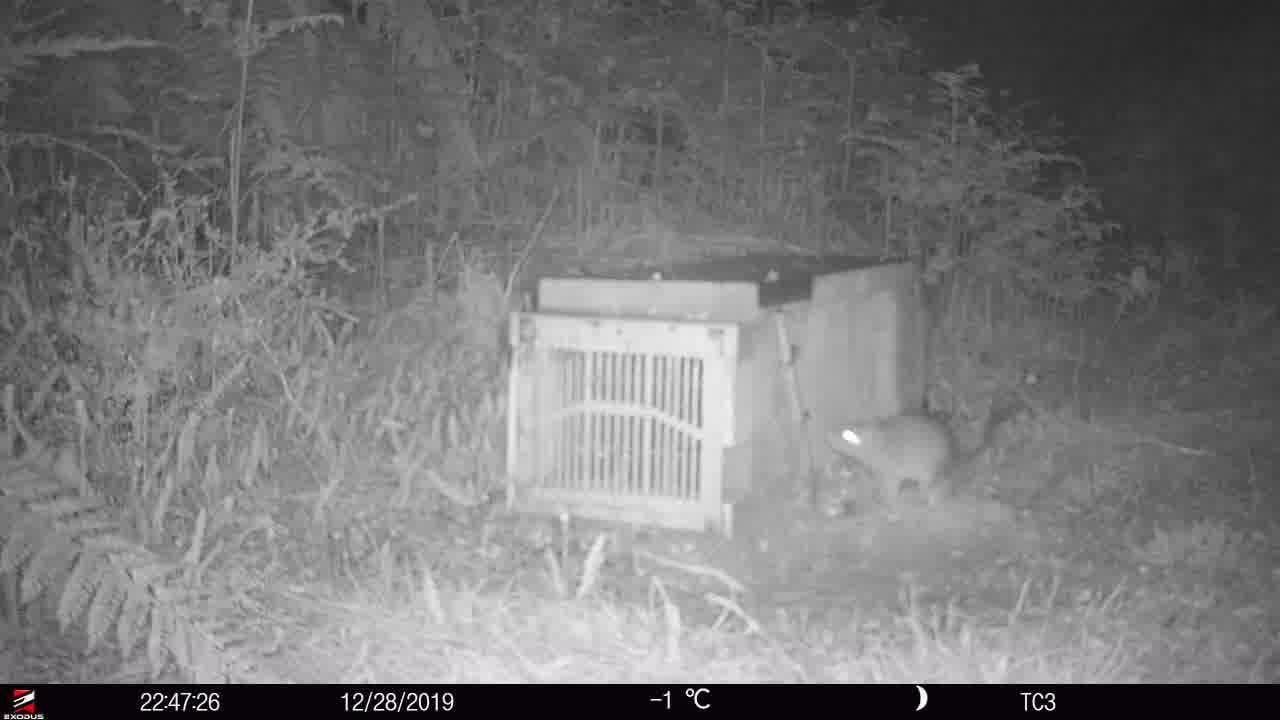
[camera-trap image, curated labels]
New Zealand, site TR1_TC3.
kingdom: Animalia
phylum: Chordata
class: Mammalia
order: Rodentia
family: Muridae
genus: Rattus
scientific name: Rattus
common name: rat